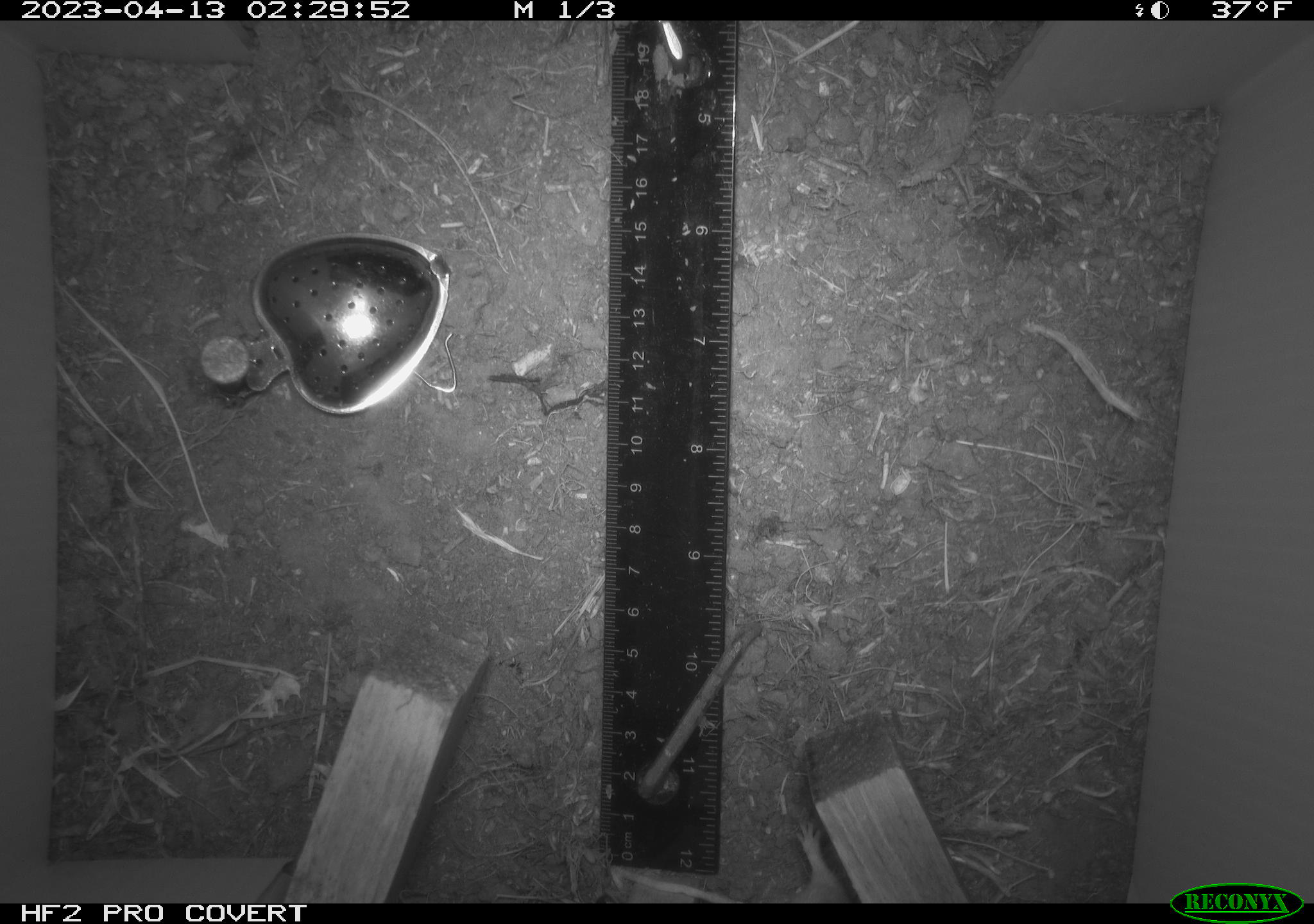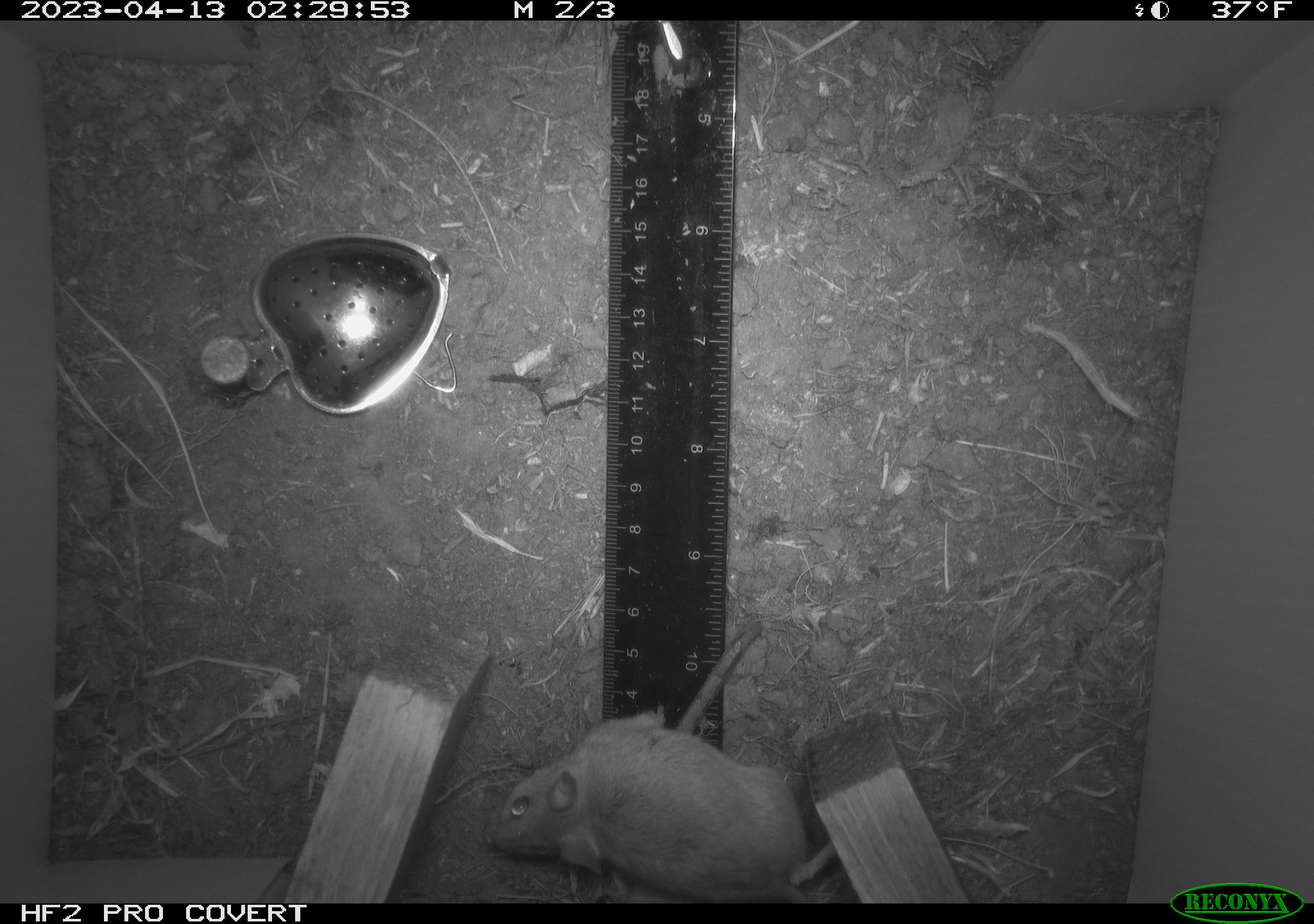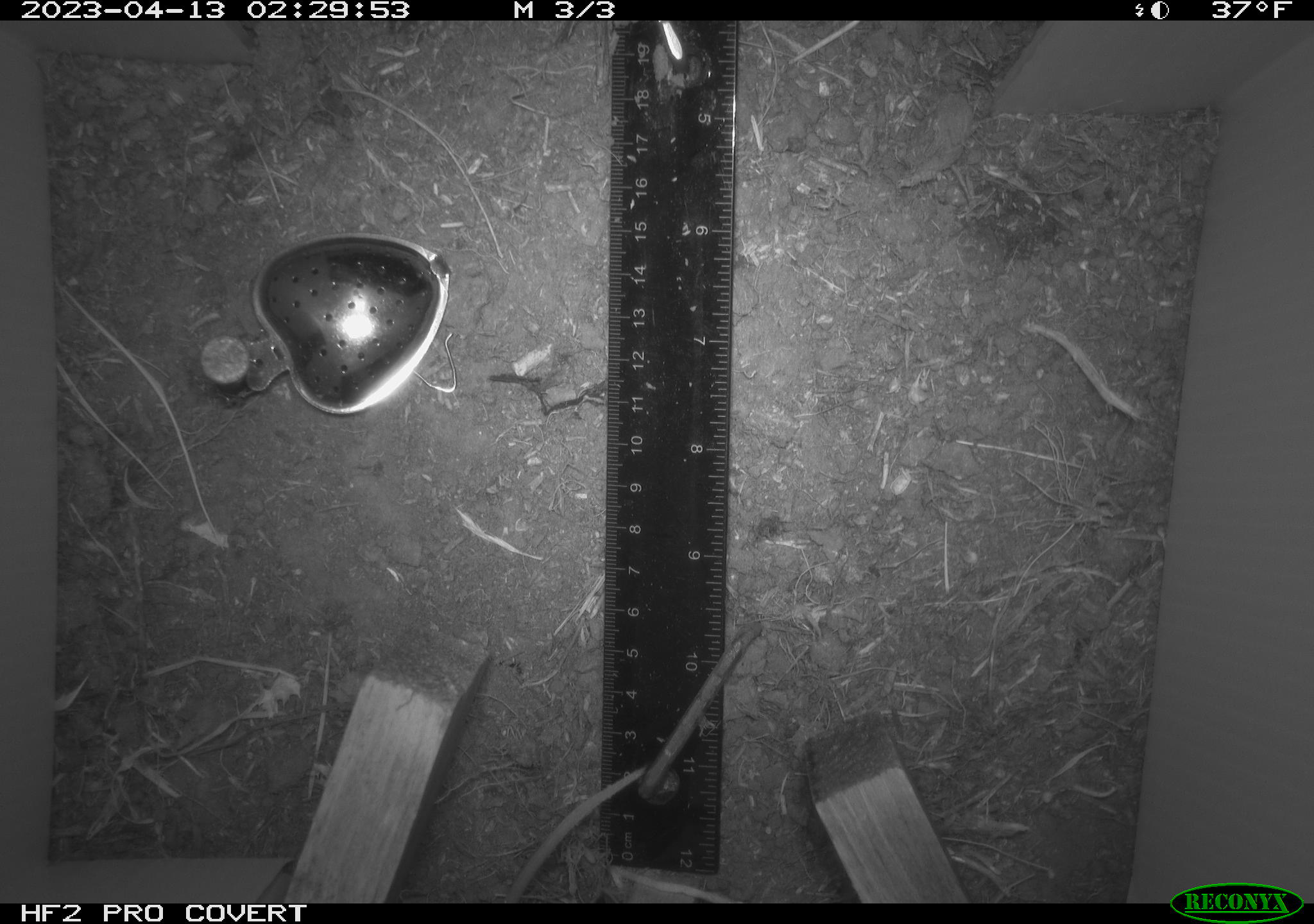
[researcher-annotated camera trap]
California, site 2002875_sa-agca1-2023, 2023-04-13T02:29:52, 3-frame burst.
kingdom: Animalia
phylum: Chordata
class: Mammalia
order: Rodentia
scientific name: Rodentia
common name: mouse species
Mouse species (Rodentia).